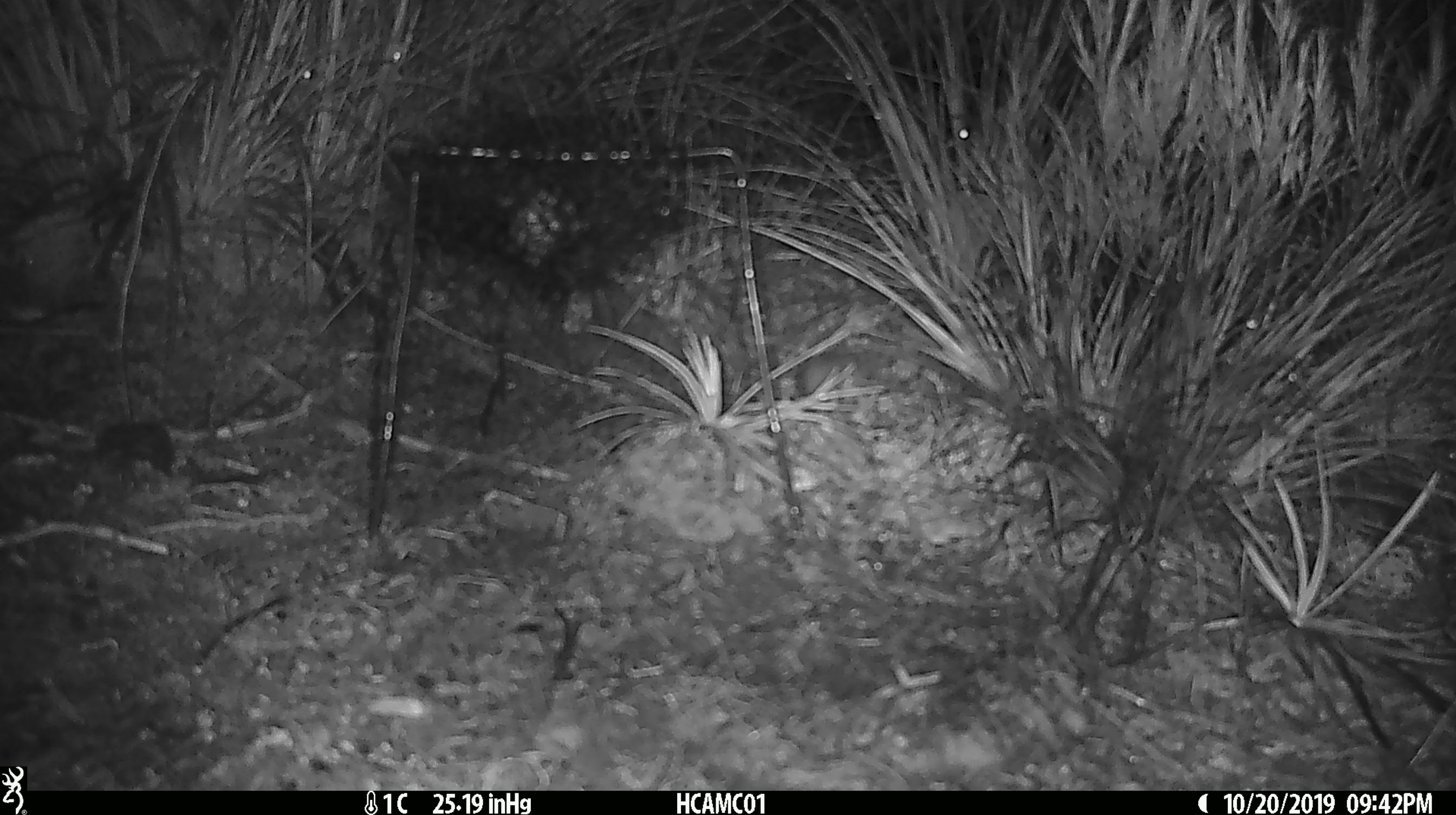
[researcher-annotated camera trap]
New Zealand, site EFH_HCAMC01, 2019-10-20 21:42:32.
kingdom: Animalia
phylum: Chordata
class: Mammalia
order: Rodentia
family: Muridae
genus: Mus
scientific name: Mus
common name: mouse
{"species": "mouse (Mus)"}